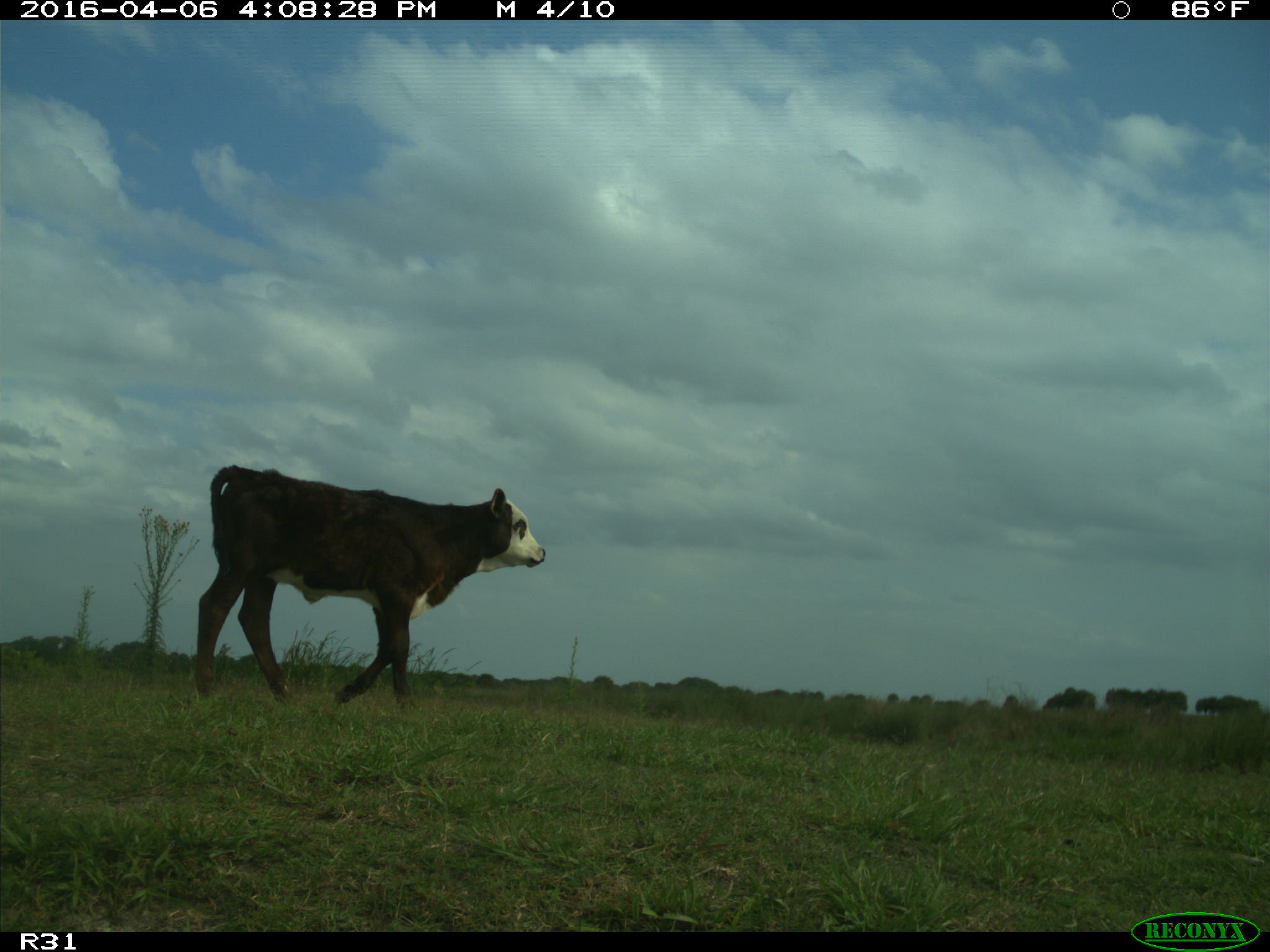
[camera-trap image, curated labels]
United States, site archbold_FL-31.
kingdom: Animalia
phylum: Chordata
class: Mammalia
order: Artiodactyla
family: Bovidae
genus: Bos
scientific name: Bos taurus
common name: domestic cow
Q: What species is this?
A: Bos taurus (domestic cow).